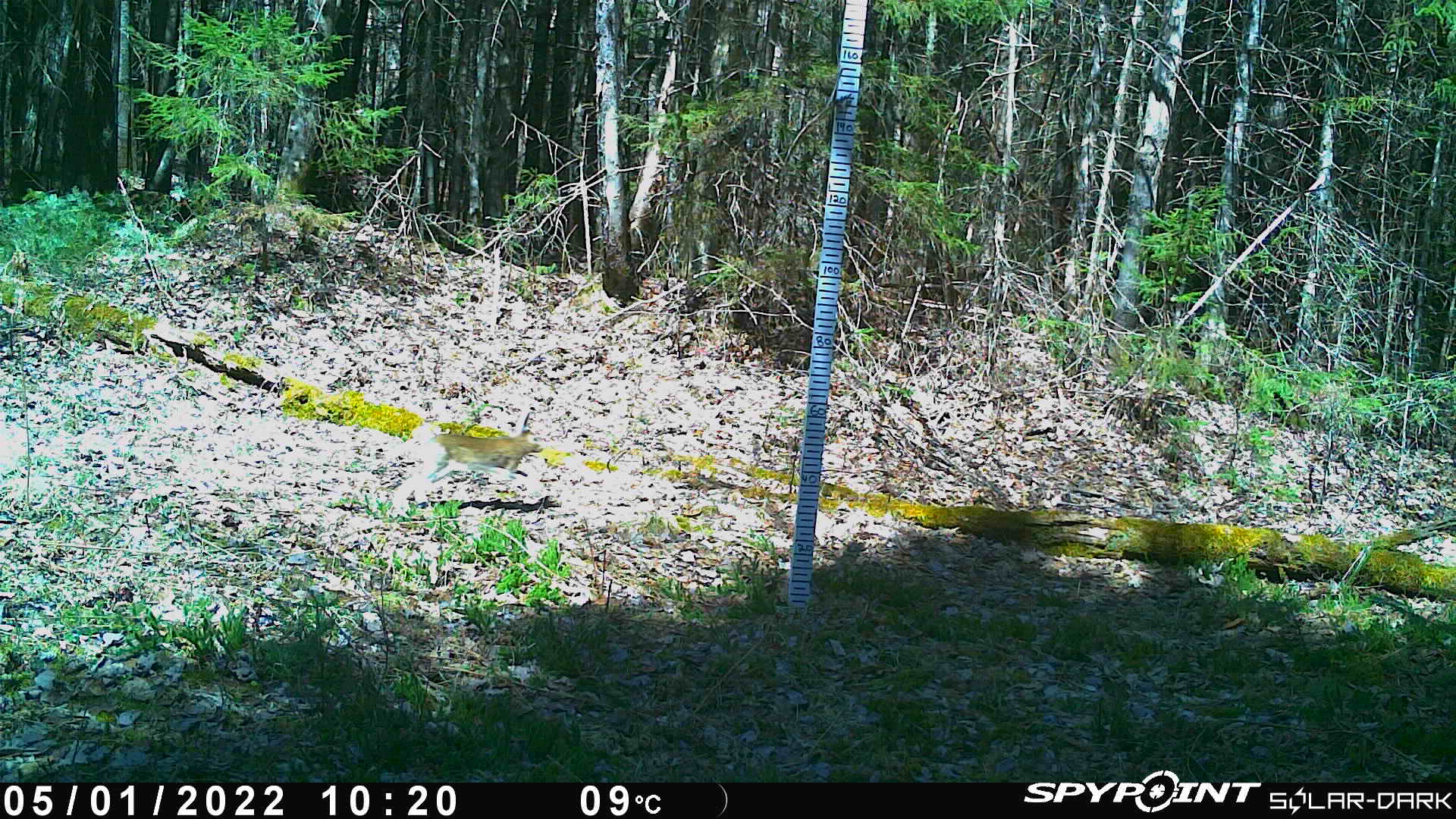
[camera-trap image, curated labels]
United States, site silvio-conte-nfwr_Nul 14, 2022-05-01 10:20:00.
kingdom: Animalia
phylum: Chordata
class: Mammalia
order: Lagomorpha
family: Leporidae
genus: Lepus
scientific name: Lepus americanus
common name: snowshoe hare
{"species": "snowshoe hare (Lepus americanus)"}